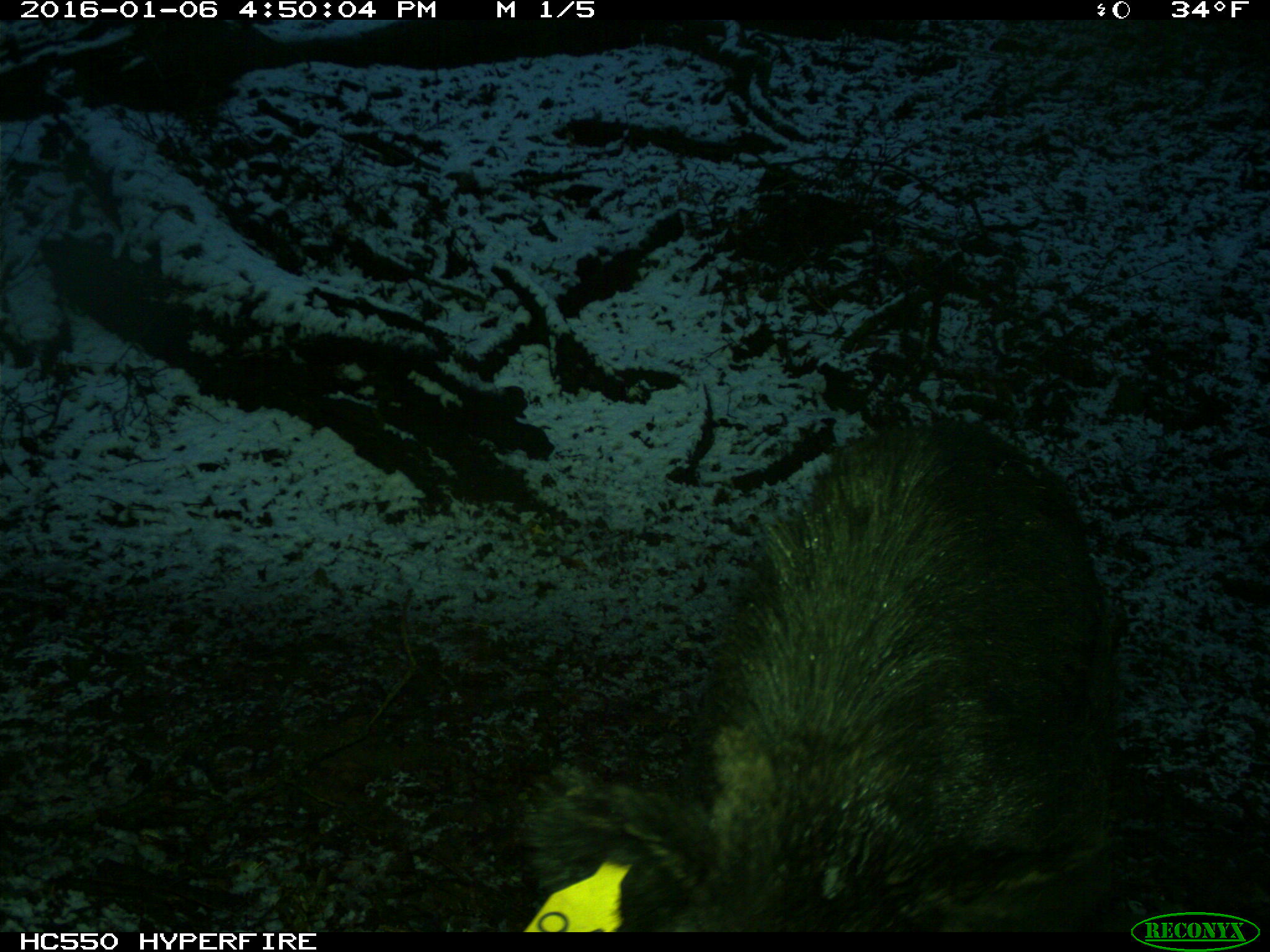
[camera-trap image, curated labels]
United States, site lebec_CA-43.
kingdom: Animalia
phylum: Chordata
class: Mammalia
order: Artiodactyla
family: Suidae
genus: Sus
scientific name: Sus scrofa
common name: wild boar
Sus scrofa (wild boar).